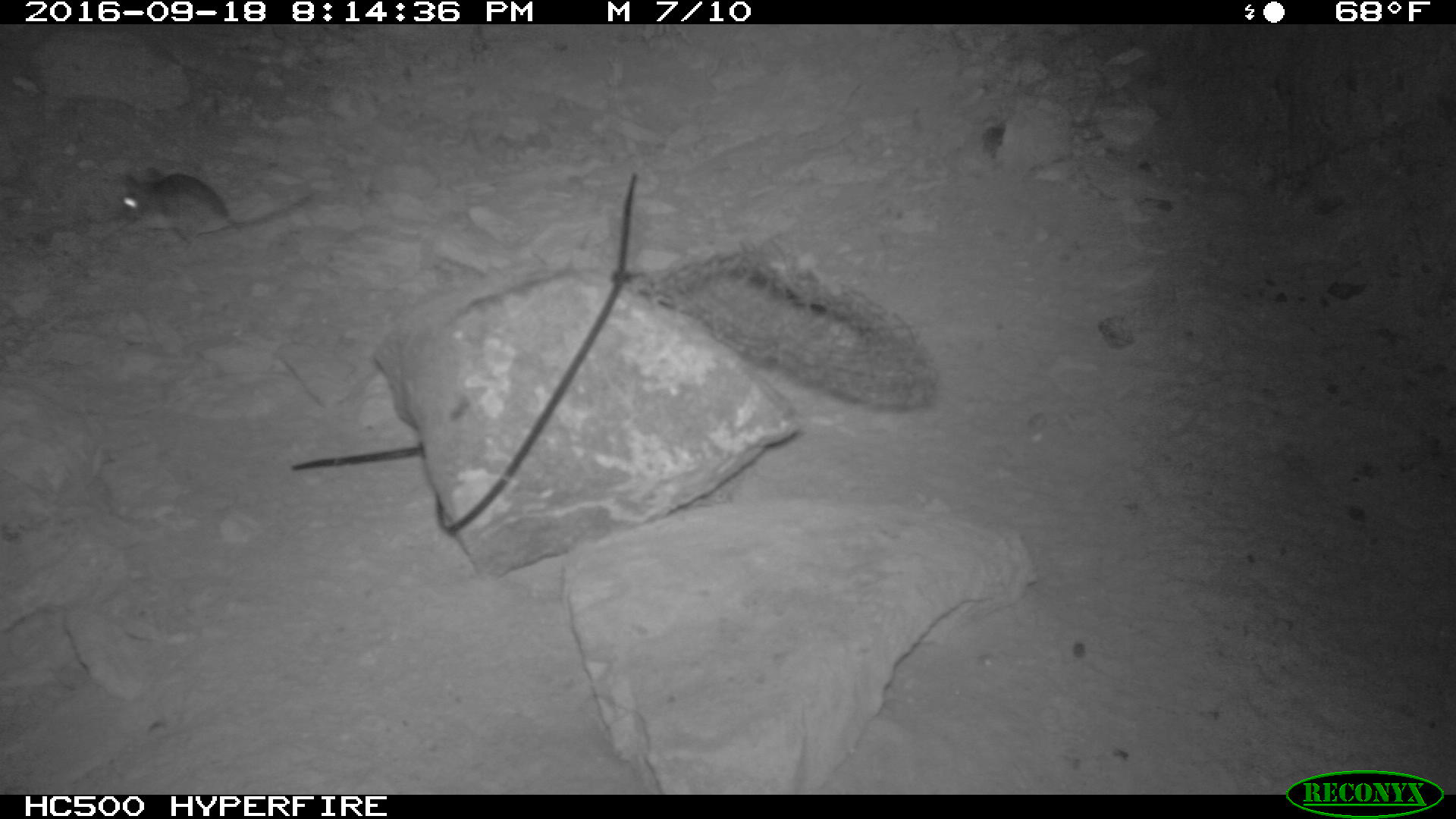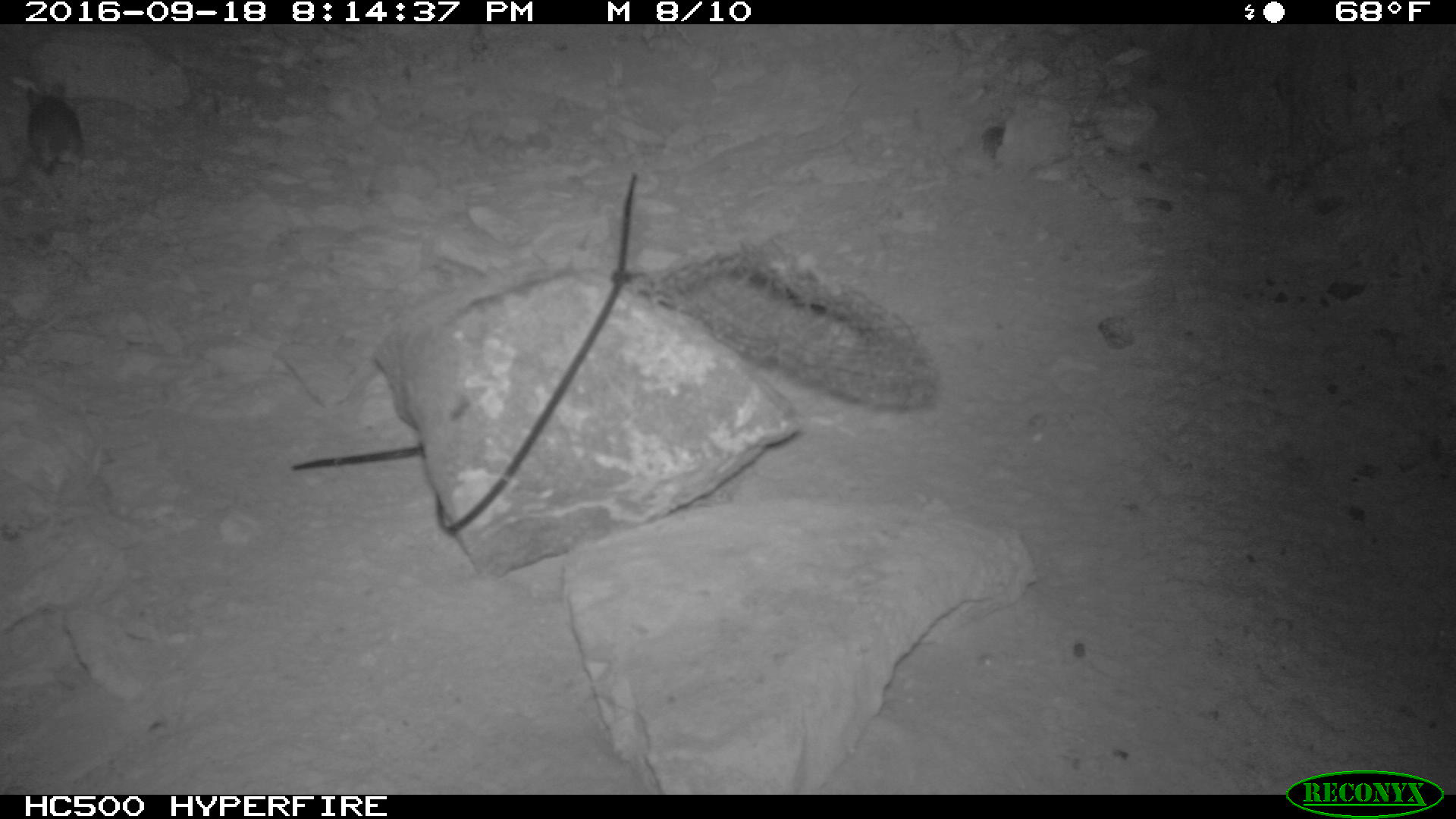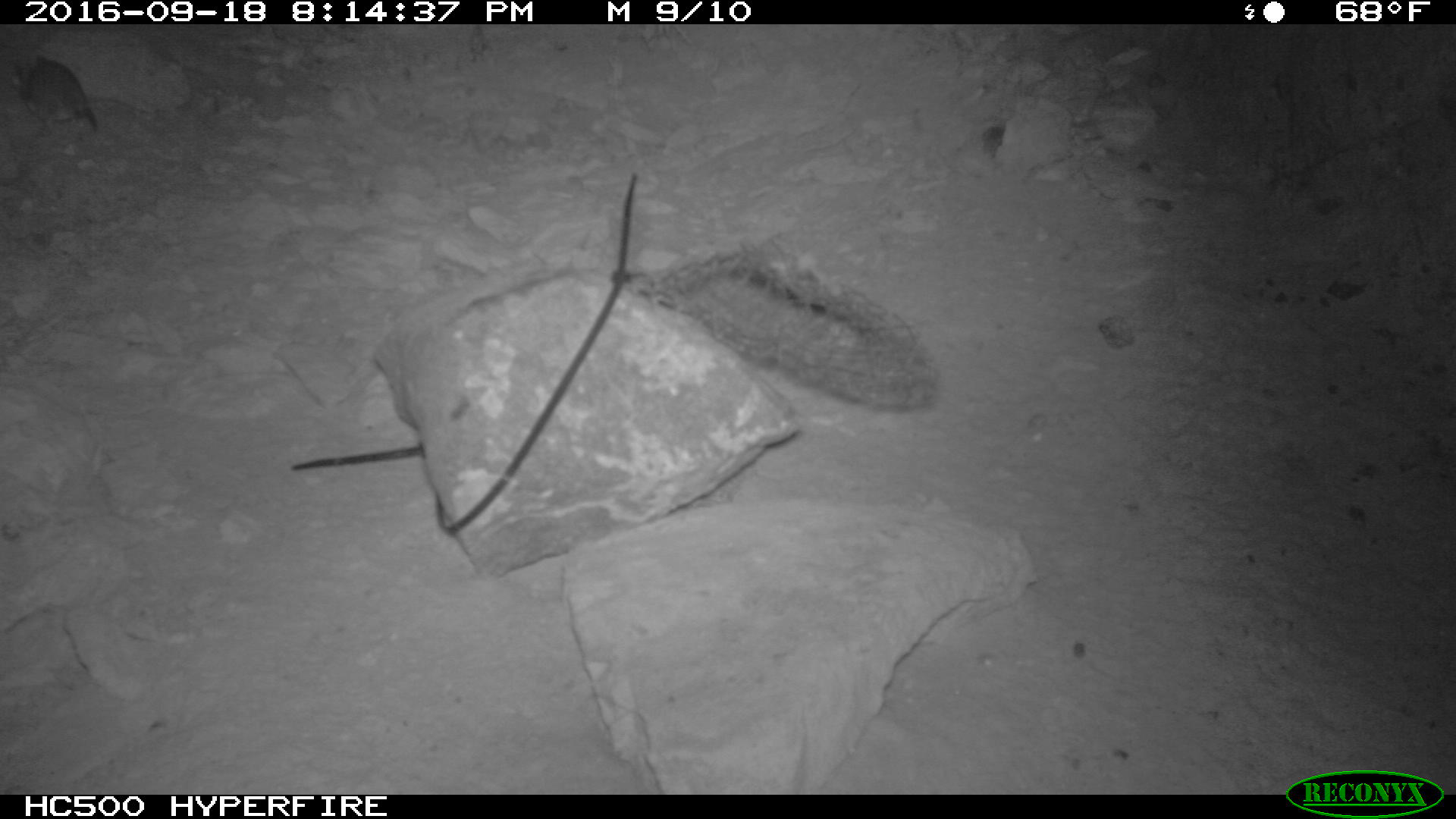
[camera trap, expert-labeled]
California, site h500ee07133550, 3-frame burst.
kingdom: Animalia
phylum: Chordata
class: Mammalia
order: Rodentia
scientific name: Rodentia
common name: rodent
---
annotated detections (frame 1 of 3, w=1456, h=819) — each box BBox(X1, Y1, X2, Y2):
rodent: BBox(115, 168, 318, 251)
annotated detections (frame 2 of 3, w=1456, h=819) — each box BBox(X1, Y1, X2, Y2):
rodent: BBox(27, 80, 83, 177)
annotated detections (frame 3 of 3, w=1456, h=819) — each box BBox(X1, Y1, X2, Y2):
rodent: BBox(8, 53, 97, 135)